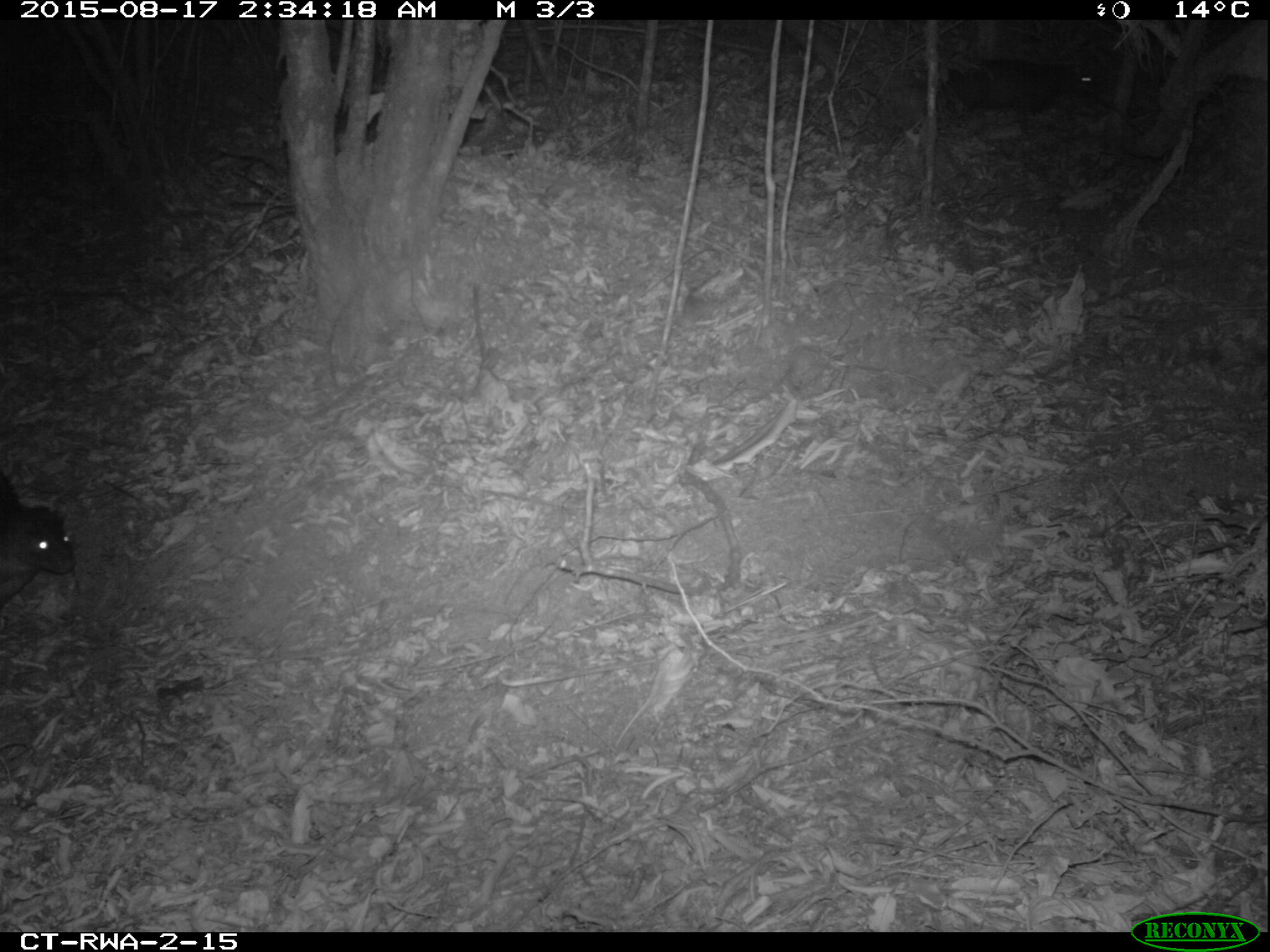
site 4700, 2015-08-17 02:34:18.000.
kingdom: Animalia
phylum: Chordata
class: Mammalia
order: Rodentia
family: Hystricidae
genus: Atherurus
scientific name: Atherurus africanus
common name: african brush-tailed porcupine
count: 1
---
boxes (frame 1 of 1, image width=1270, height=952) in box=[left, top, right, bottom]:
atherurus africanus: box=[935, 55, 1115, 131]; box=[0, 468, 75, 612]